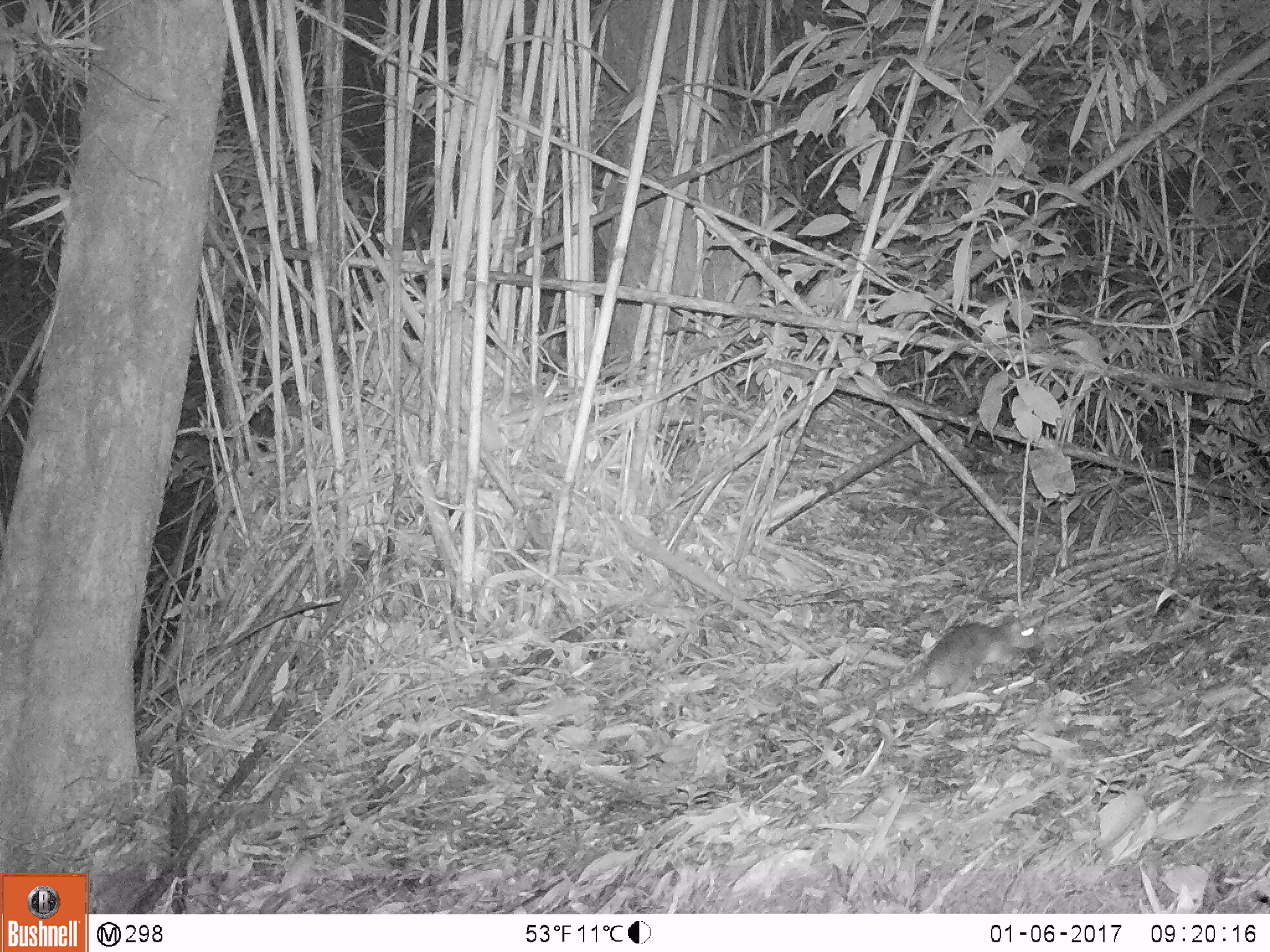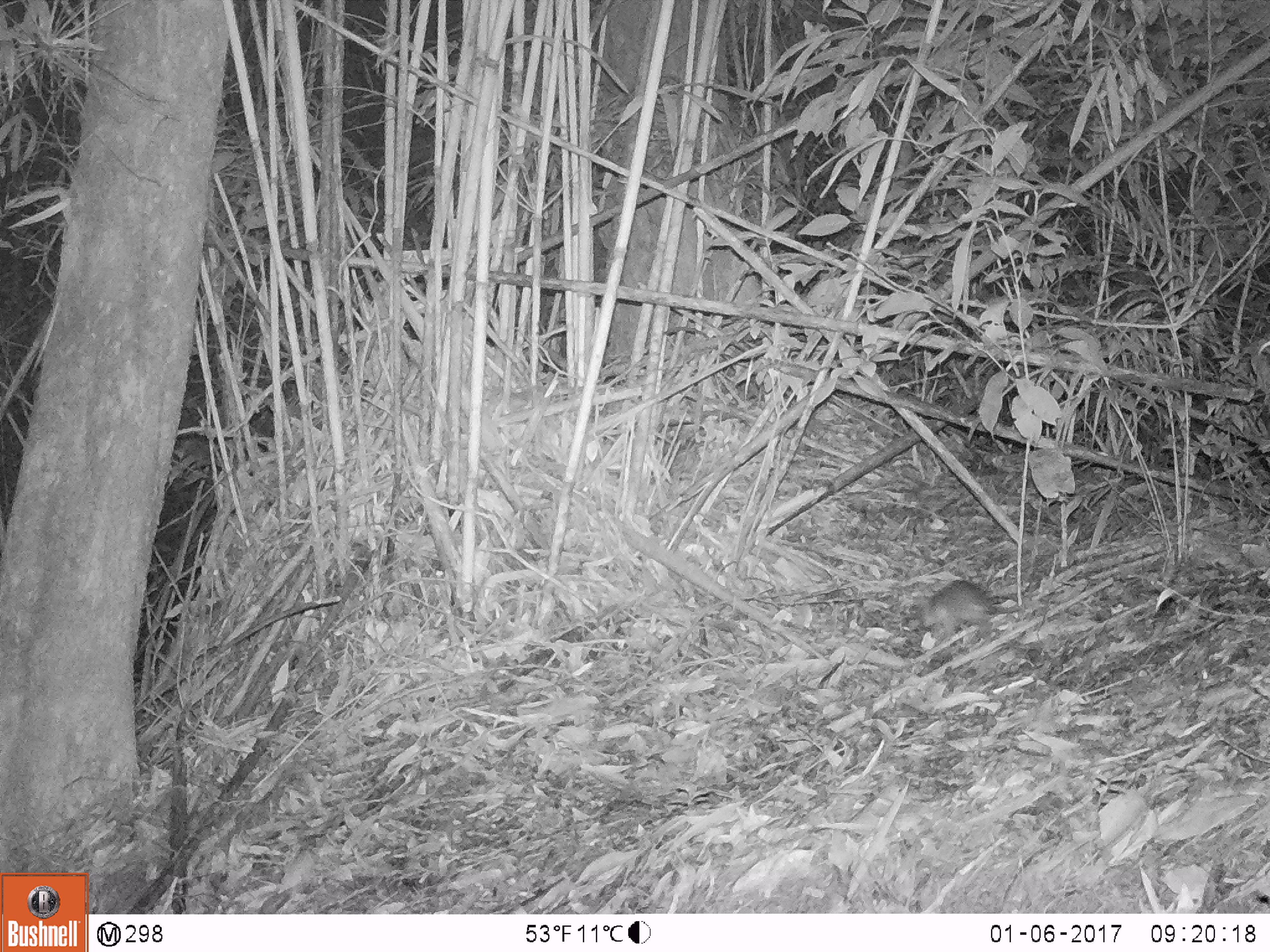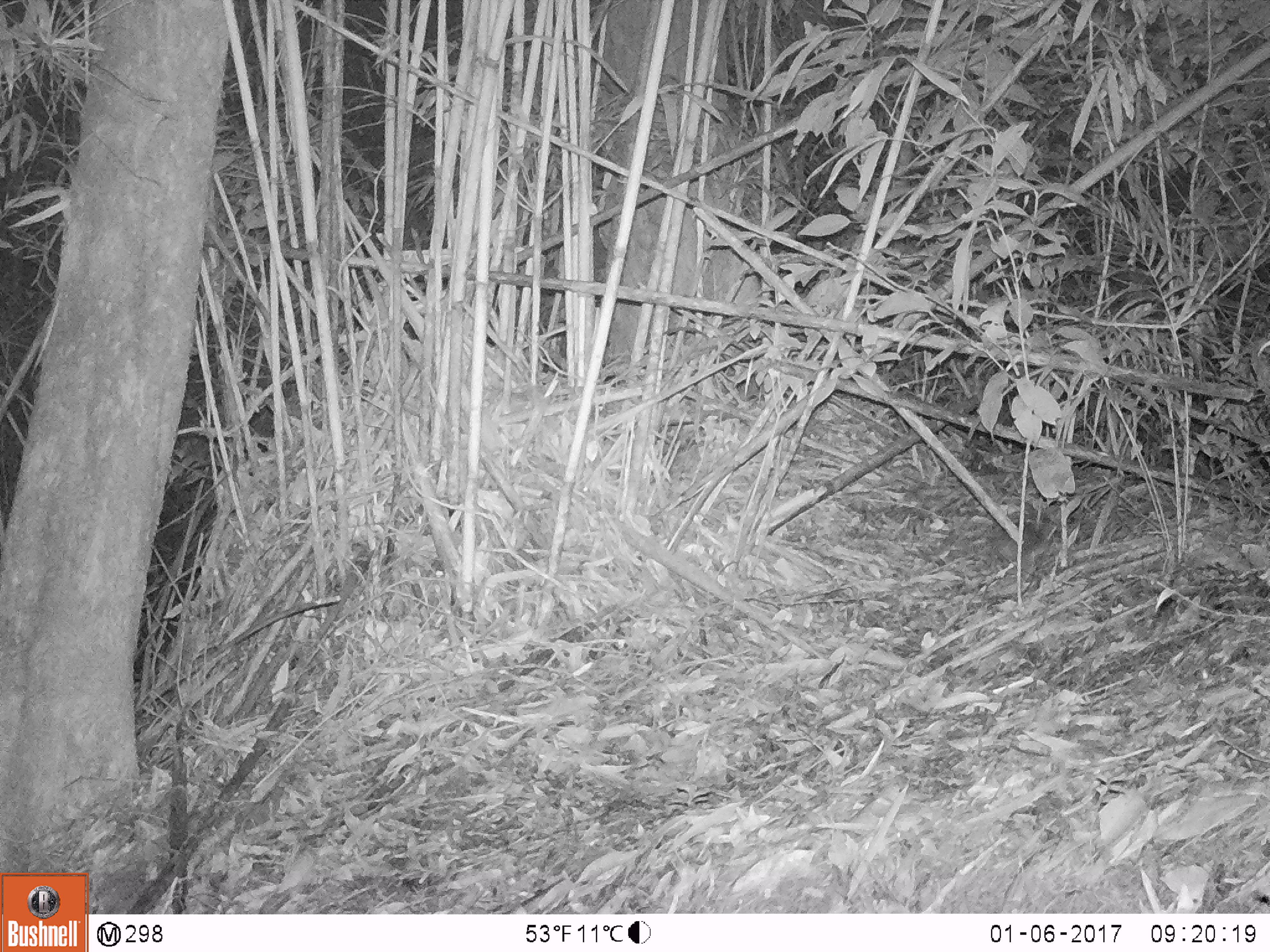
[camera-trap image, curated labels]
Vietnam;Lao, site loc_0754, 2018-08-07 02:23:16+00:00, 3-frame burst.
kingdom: Animalia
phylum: Chordata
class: Mammalia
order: Rodentia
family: Muridae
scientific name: Muridae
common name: old-world mice and rats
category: unidentified murid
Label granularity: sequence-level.